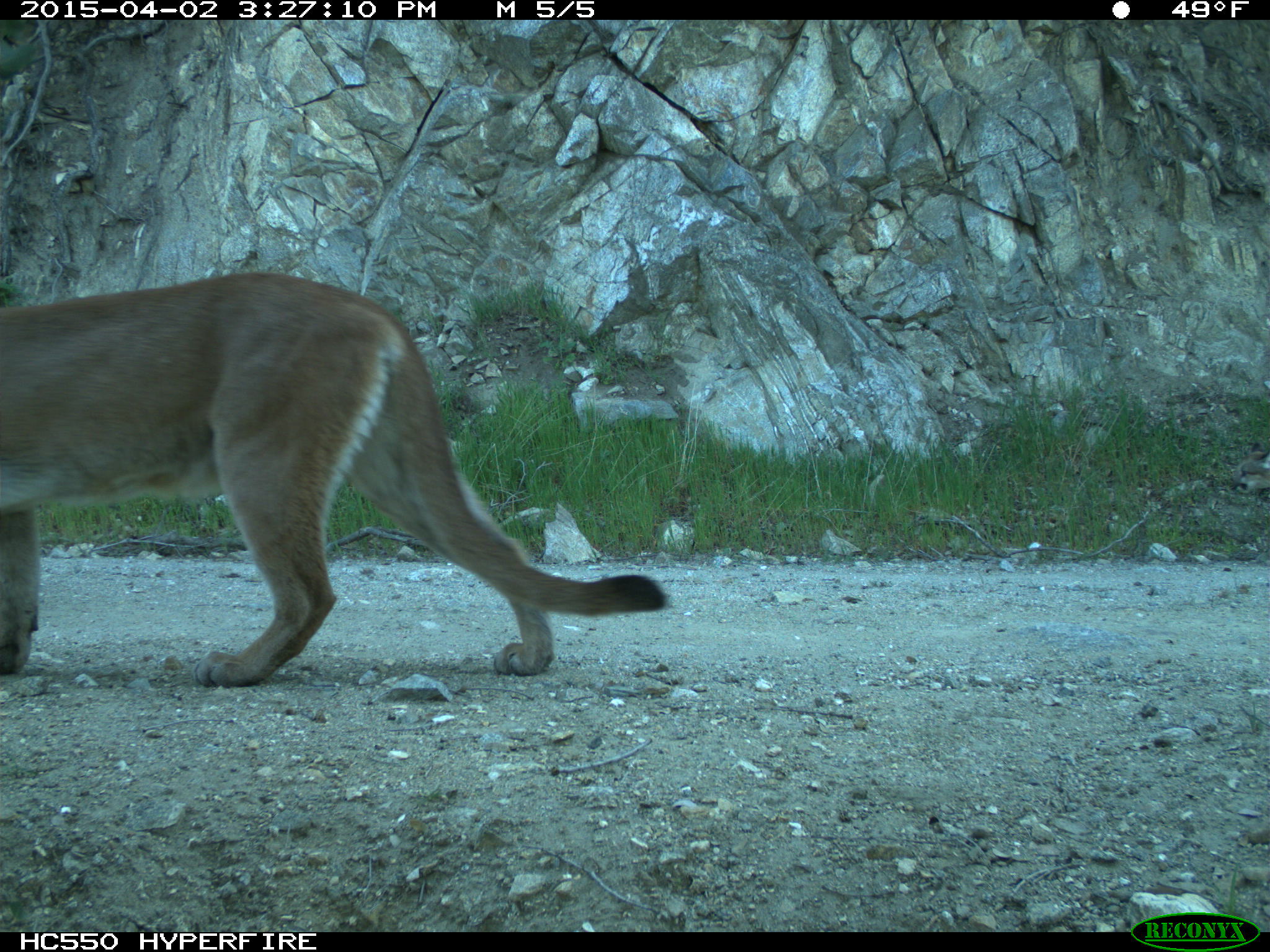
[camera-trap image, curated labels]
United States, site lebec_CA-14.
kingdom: Animalia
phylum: Chordata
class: Mammalia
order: Carnivora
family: Felidae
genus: Puma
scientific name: Puma concolor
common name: mountain lion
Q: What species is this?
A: Puma concolor (mountain lion).